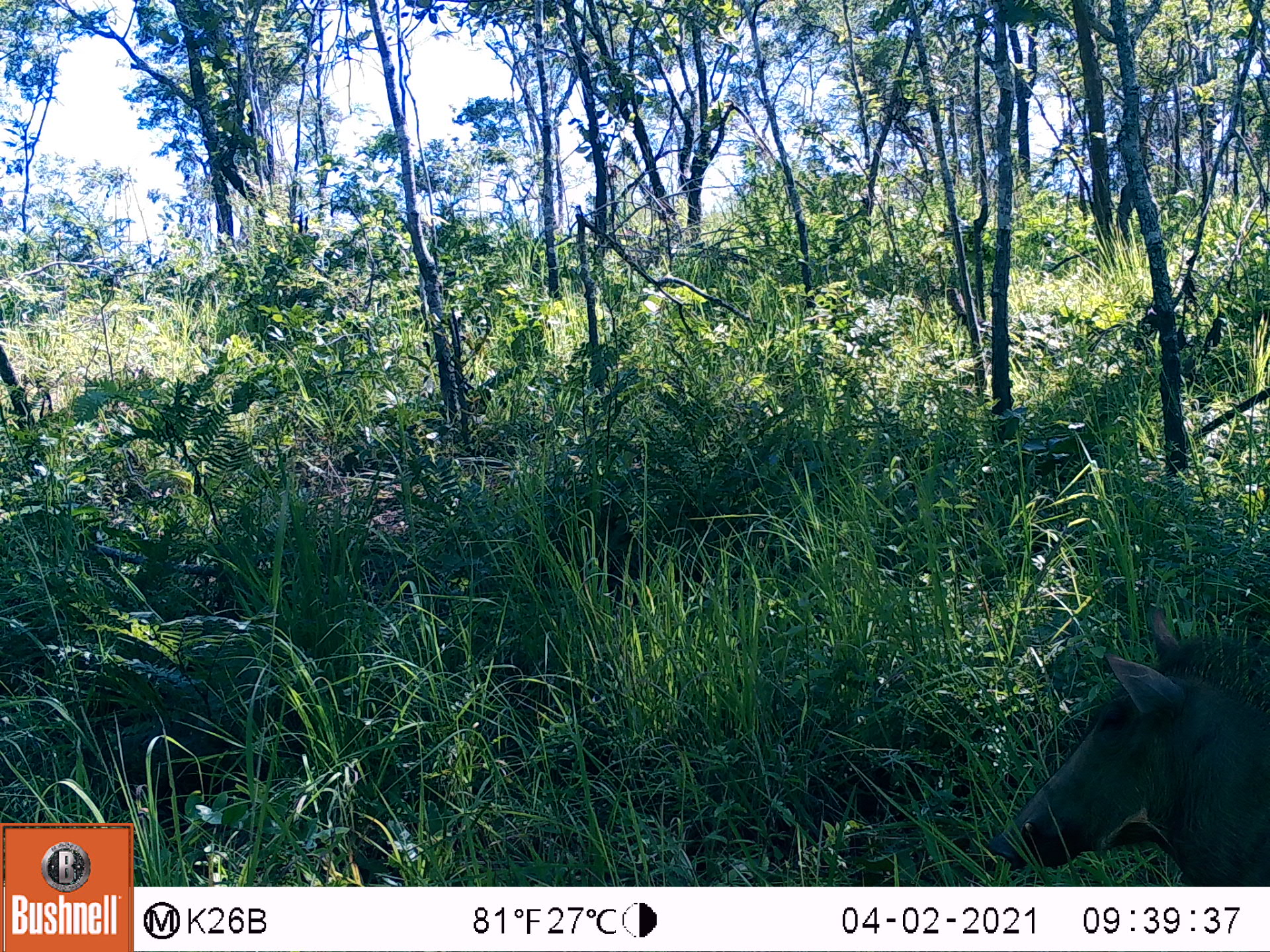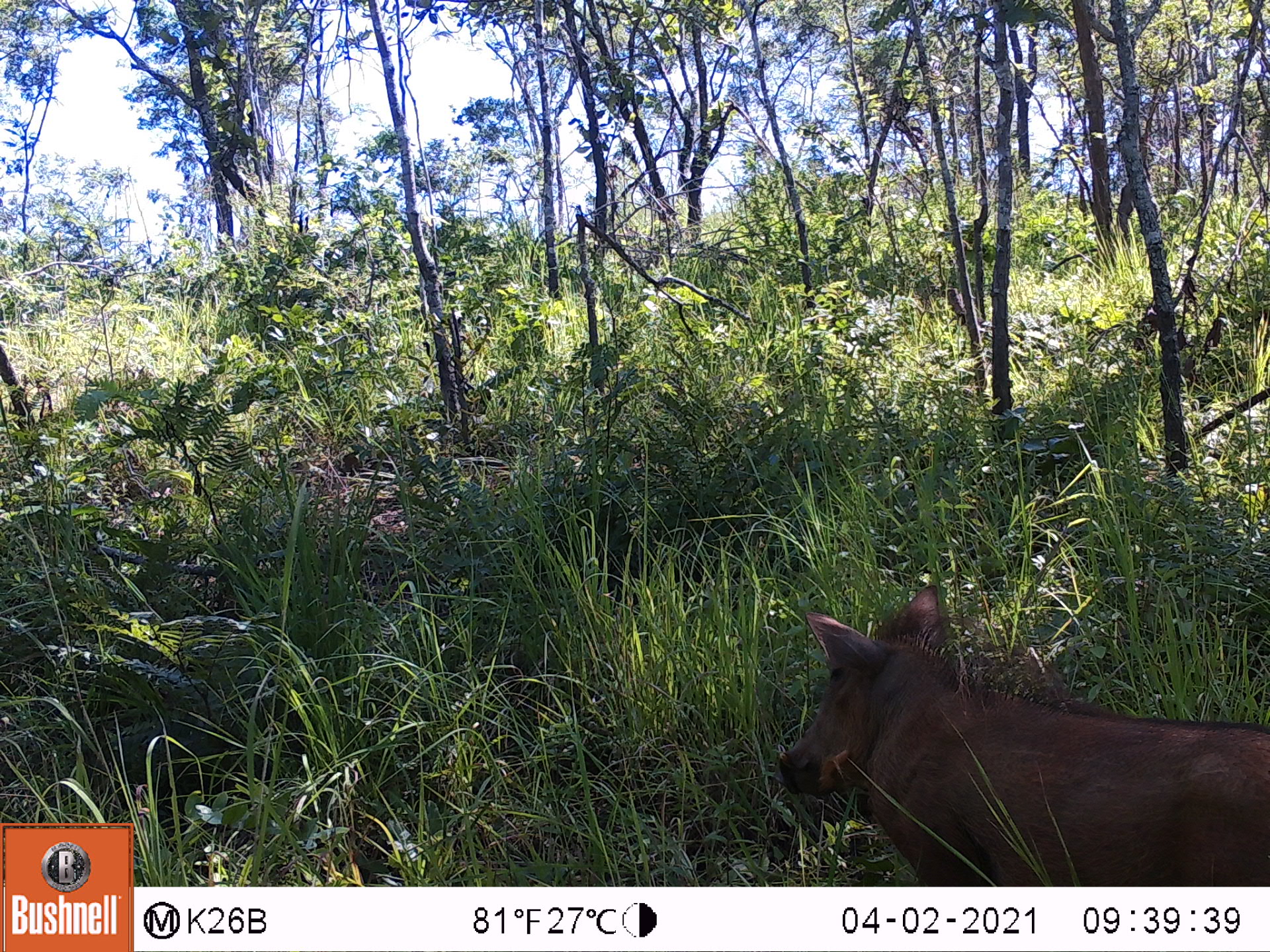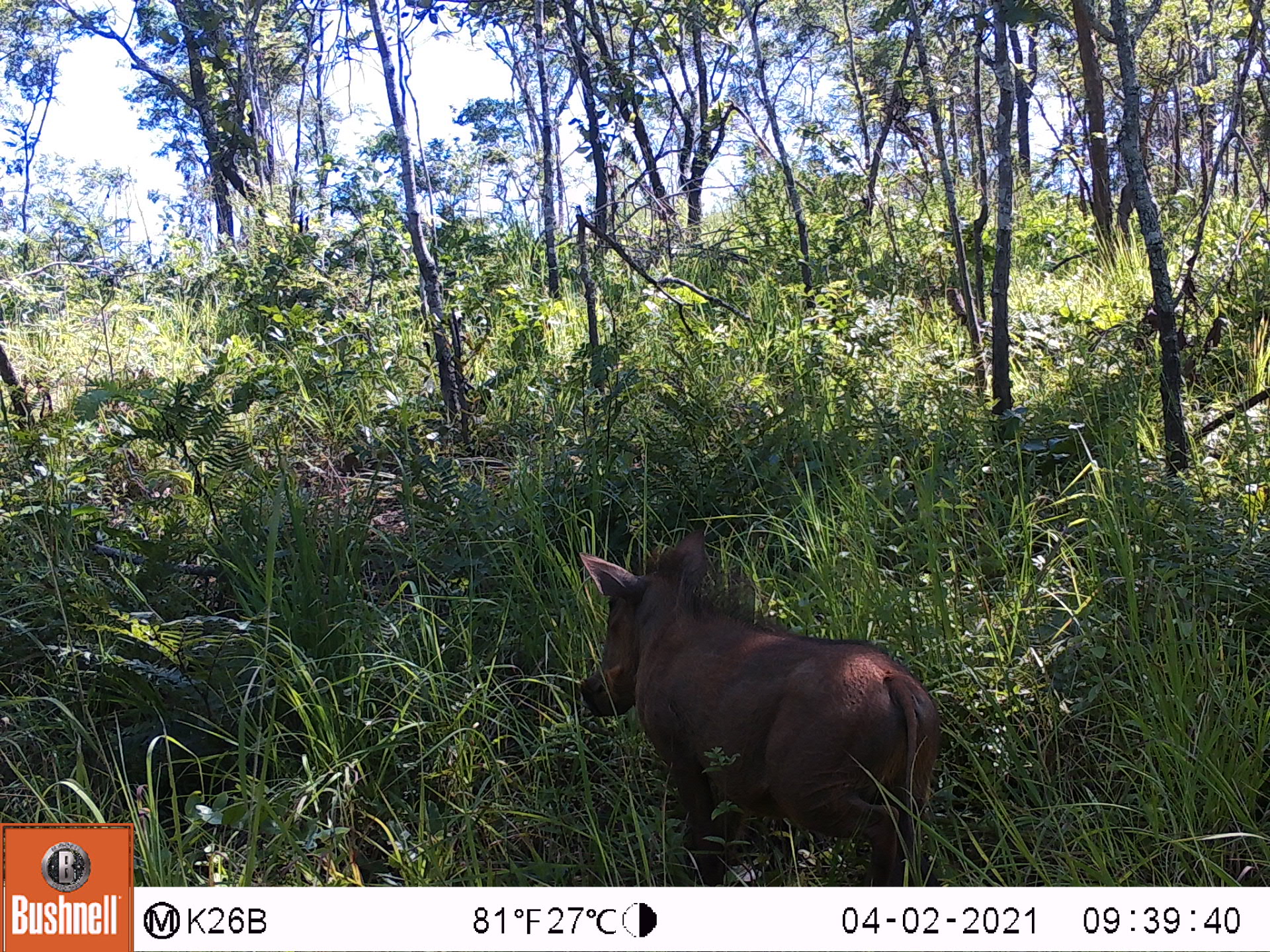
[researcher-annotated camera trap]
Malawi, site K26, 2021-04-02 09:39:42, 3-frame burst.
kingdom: Animalia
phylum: Chordata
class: Mammalia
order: Artiodactyla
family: Suidae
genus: Phacochoerus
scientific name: Phacochoerus africanus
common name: common warthog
Common warthog (Phacochoerus africanus), count 1.